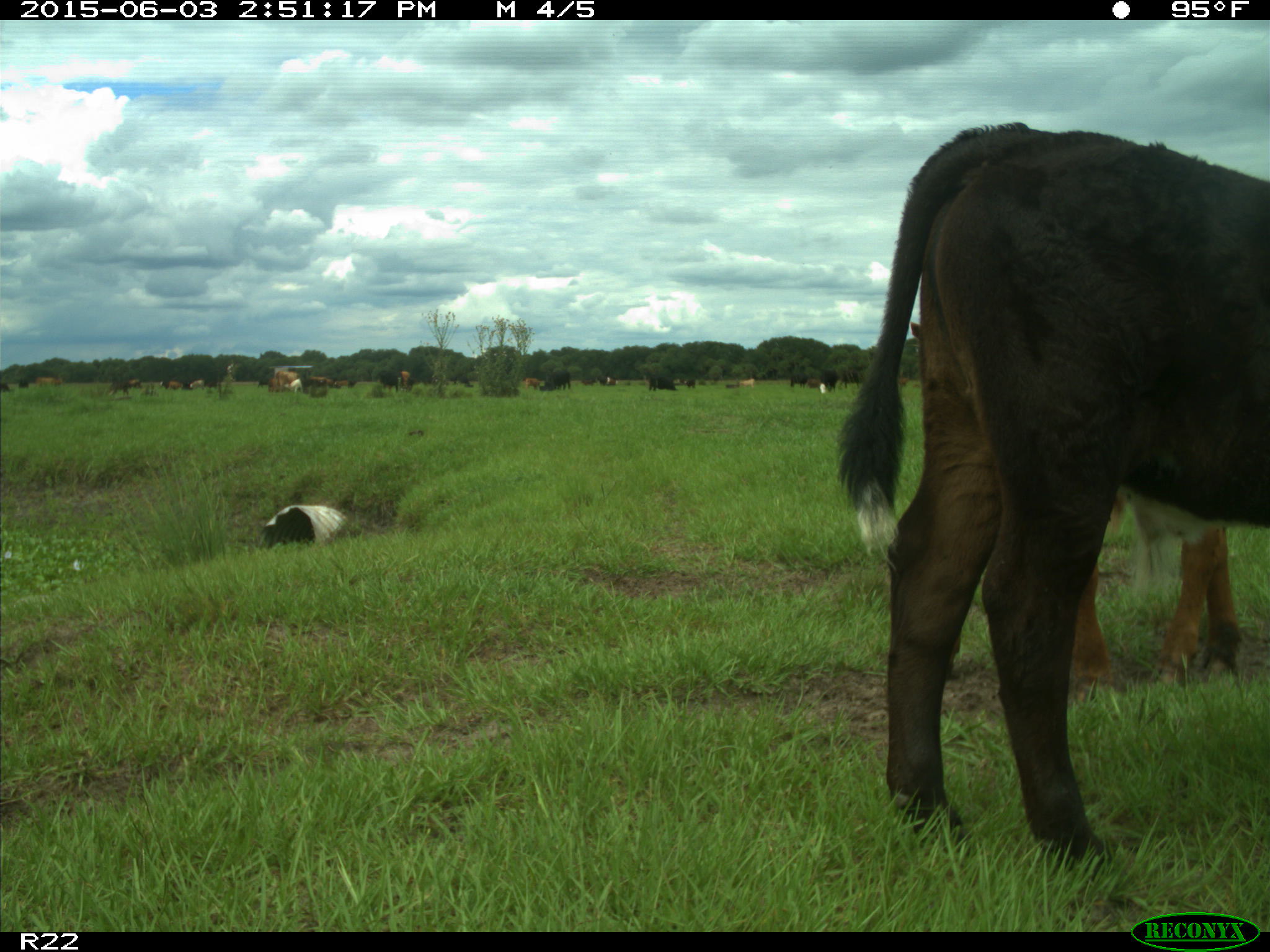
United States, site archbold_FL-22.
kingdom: Animalia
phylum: Chordata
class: Mammalia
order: Artiodactyla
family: Bovidae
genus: Bos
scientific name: Bos taurus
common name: domestic cow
Bos taurus (domestic cow).